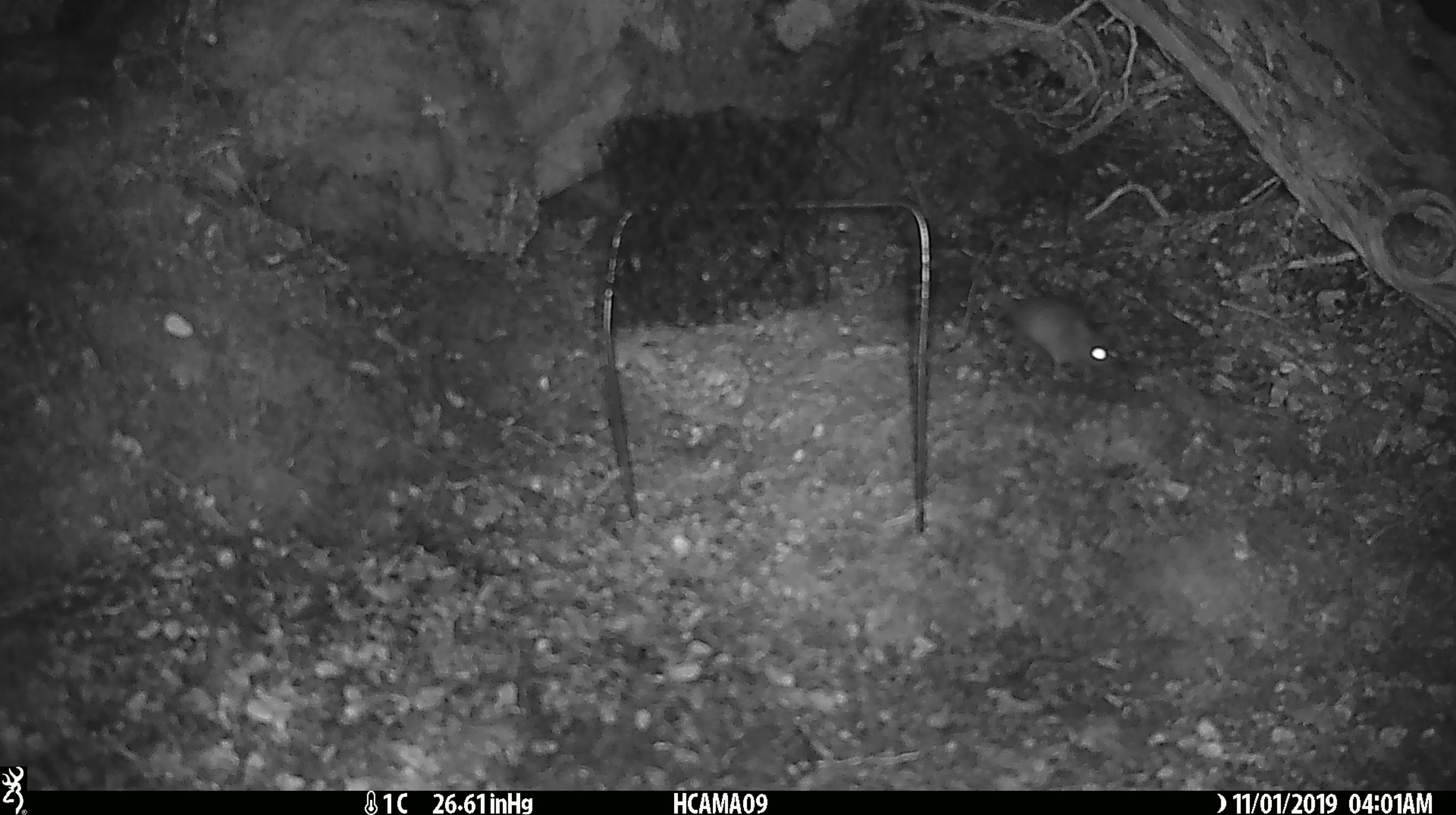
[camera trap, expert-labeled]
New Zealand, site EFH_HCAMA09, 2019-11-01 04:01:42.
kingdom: Animalia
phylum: Chordata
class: Mammalia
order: Rodentia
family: Muridae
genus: Mus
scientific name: Mus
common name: mouse